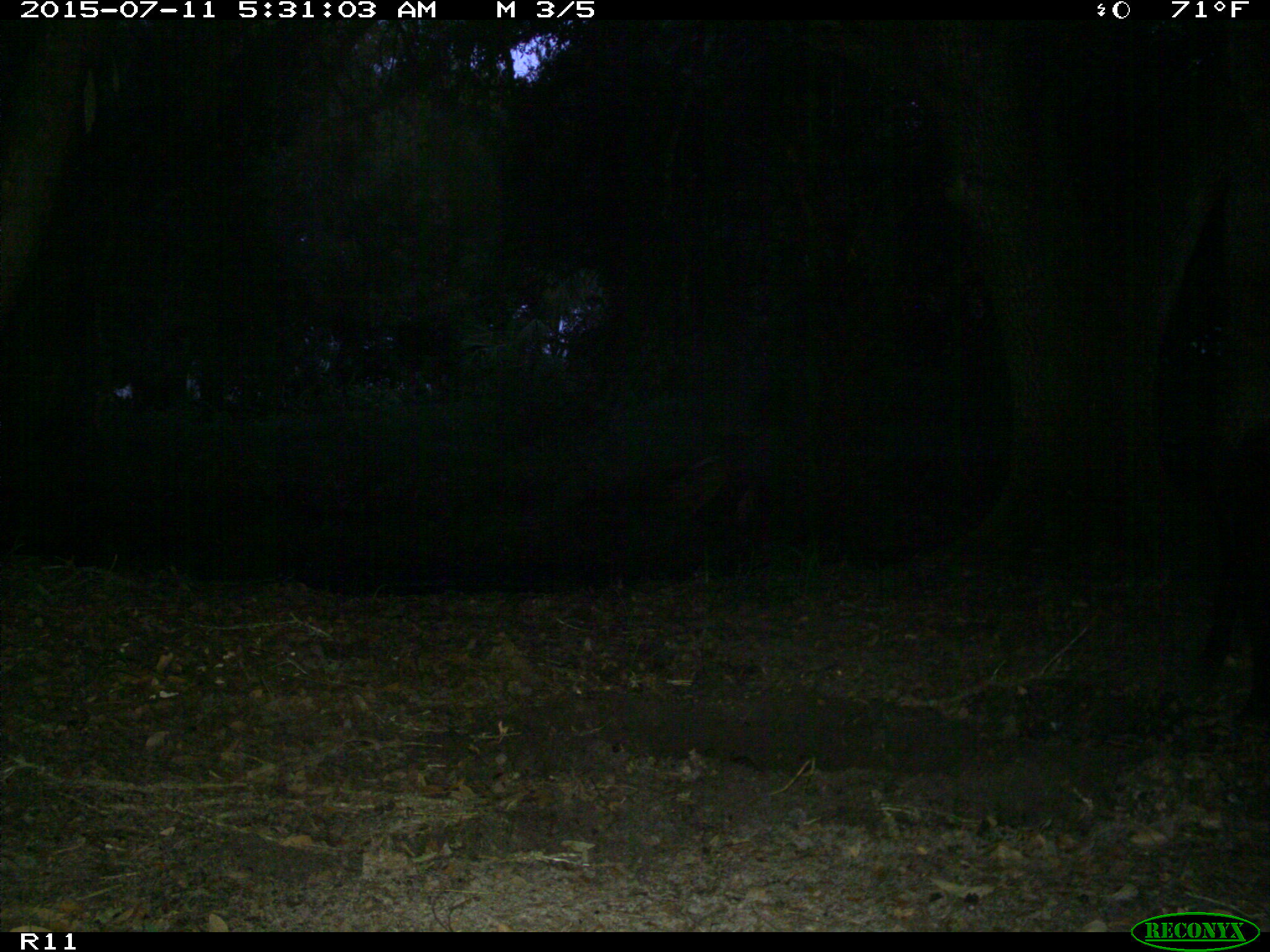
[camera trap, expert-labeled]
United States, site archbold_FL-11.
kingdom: Animalia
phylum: Chordata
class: Mammalia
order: Artiodactyla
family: Suidae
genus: Sus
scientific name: Sus scrofa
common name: wild boar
Sus scrofa (wild boar).